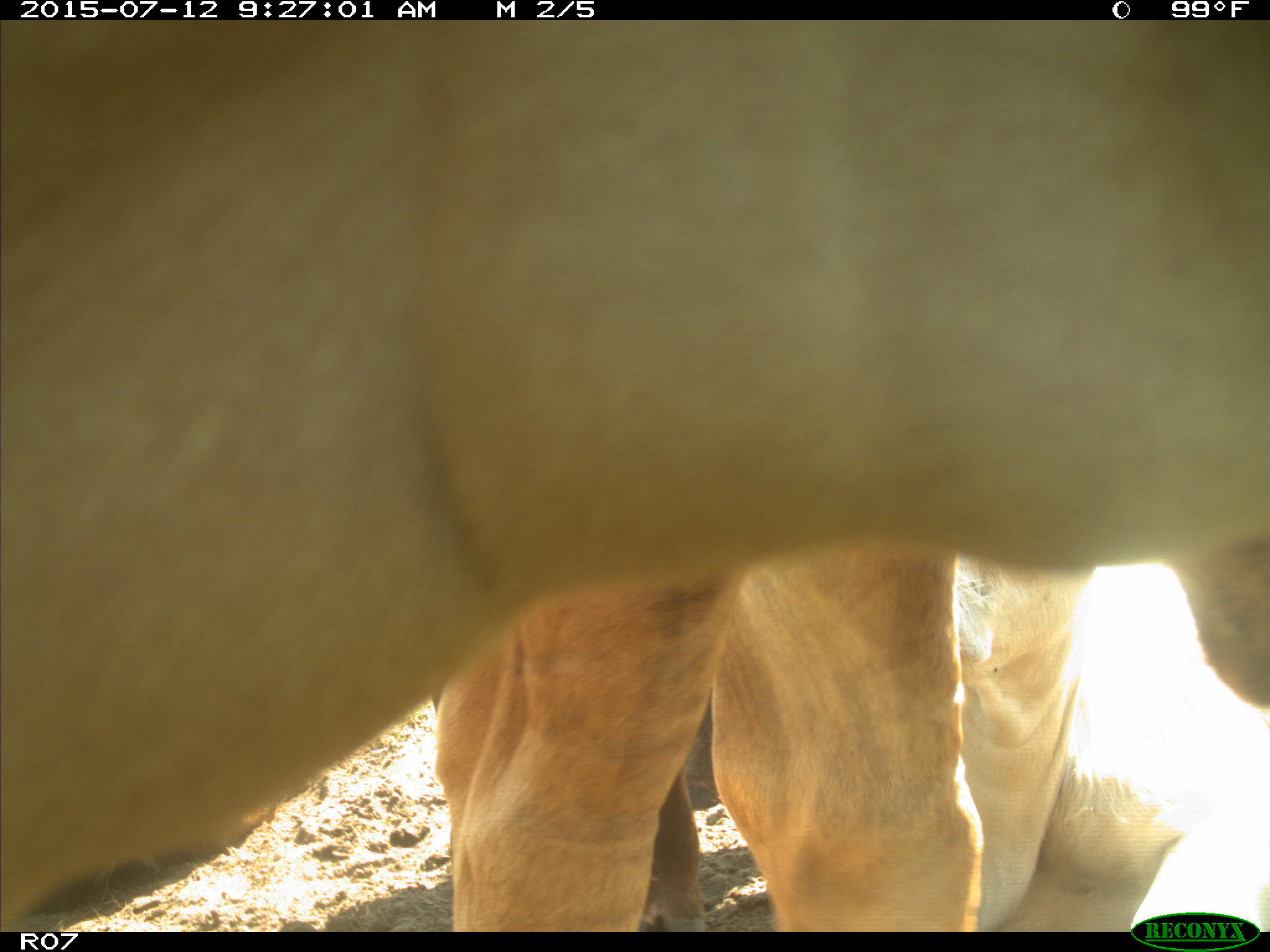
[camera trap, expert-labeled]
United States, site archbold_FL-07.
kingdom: Animalia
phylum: Chordata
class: Mammalia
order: Artiodactyla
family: Bovidae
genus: Bos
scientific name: Bos taurus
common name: domestic cow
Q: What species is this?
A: Bos taurus (domestic cow).